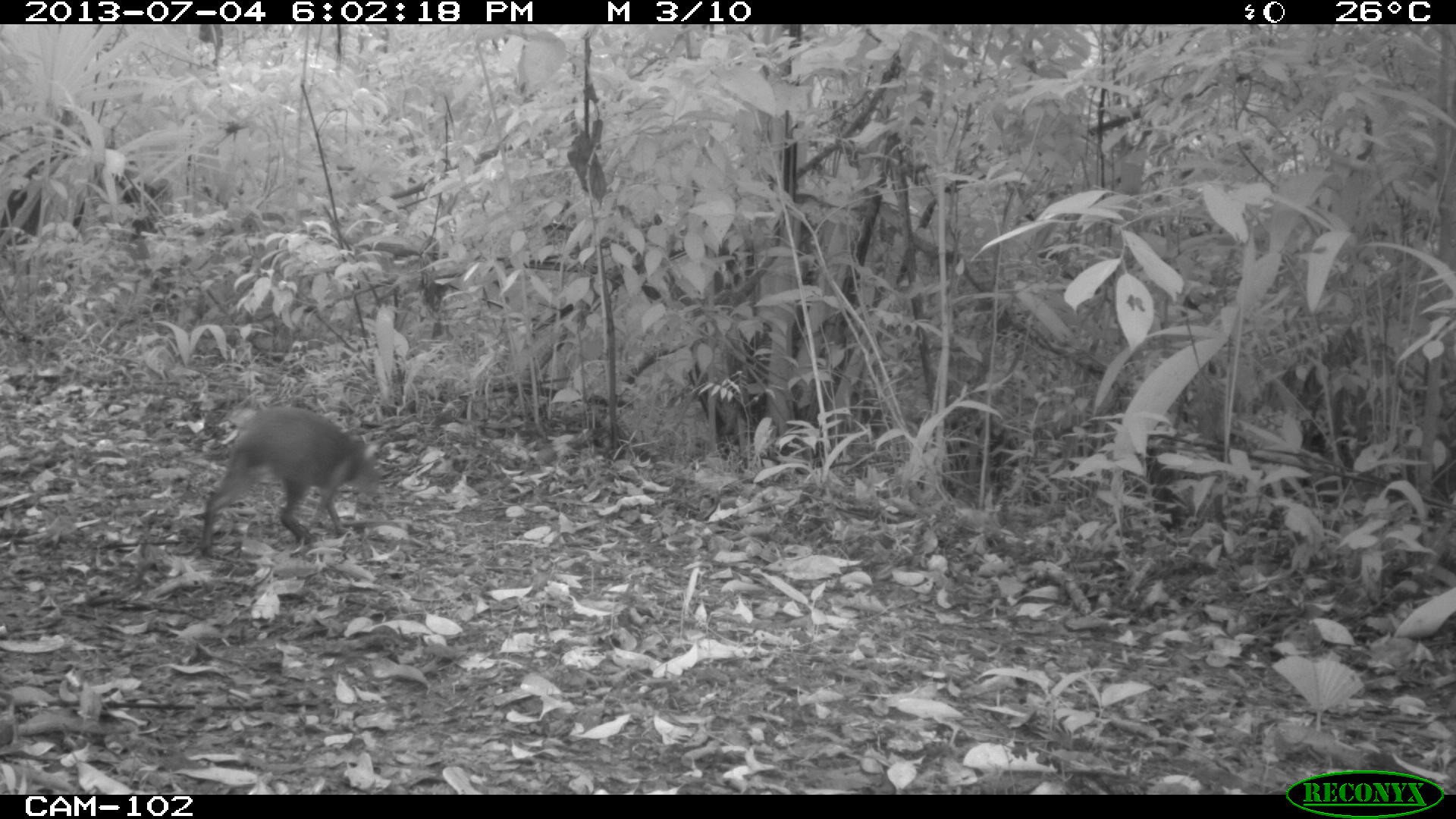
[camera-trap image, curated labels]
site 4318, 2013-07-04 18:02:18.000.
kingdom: Animalia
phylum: Chordata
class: Mammalia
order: Rodentia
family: Dasyproctidae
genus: Dasyprocta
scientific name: Dasyprocta punctata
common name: central american agouti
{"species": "Dasyprocta punctata (central american agouti)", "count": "1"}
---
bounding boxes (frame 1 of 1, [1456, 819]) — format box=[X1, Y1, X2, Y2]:
dasyprocta punctata: box=[200, 404, 382, 557]